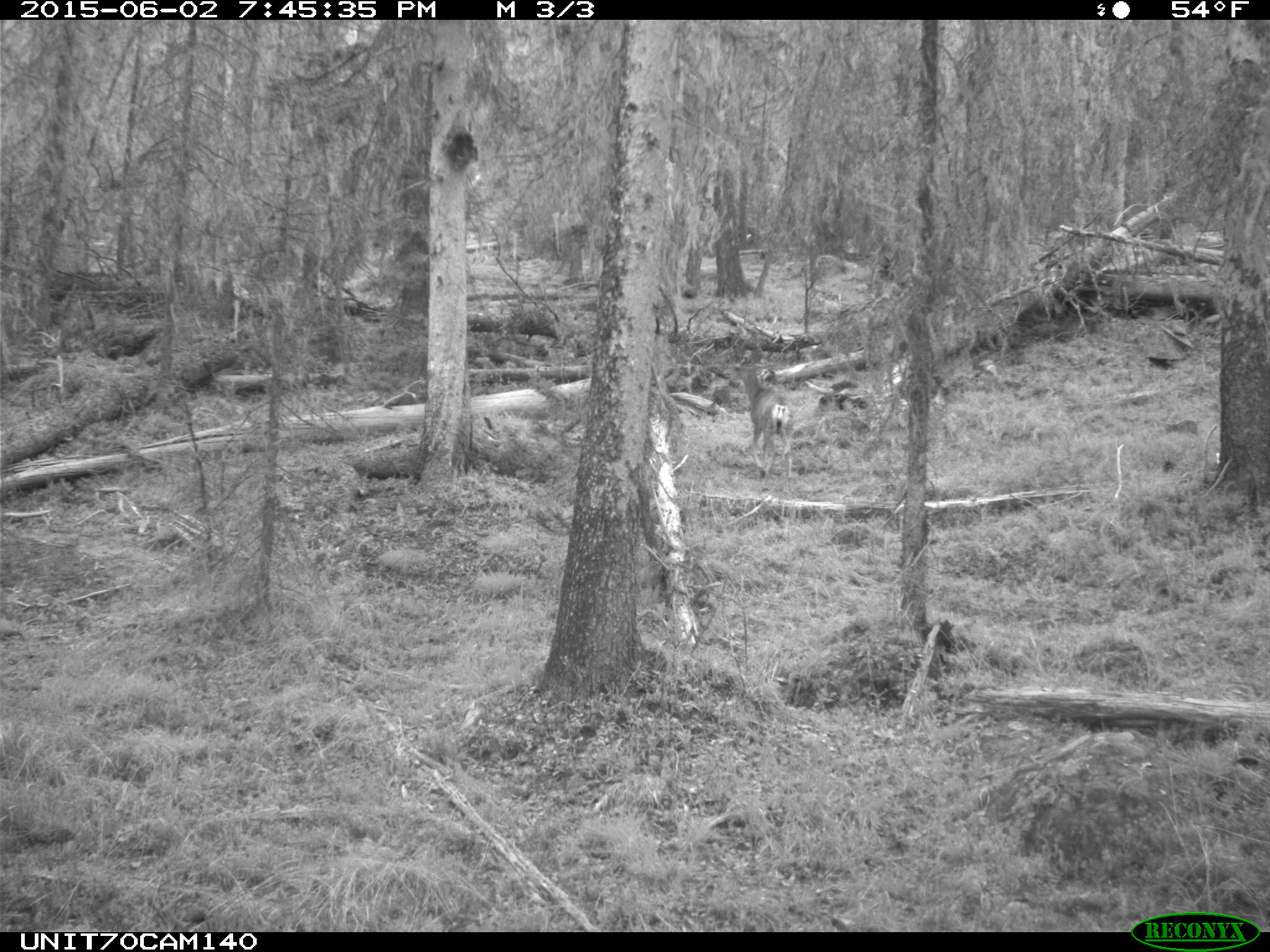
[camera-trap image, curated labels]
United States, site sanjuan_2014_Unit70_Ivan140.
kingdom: Animalia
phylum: Chordata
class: Mammalia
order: Artiodactyla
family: Cervidae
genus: Odocoileus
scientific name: Odocoileus hemionus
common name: mule deer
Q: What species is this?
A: Odocoileus hemionus (mule deer).